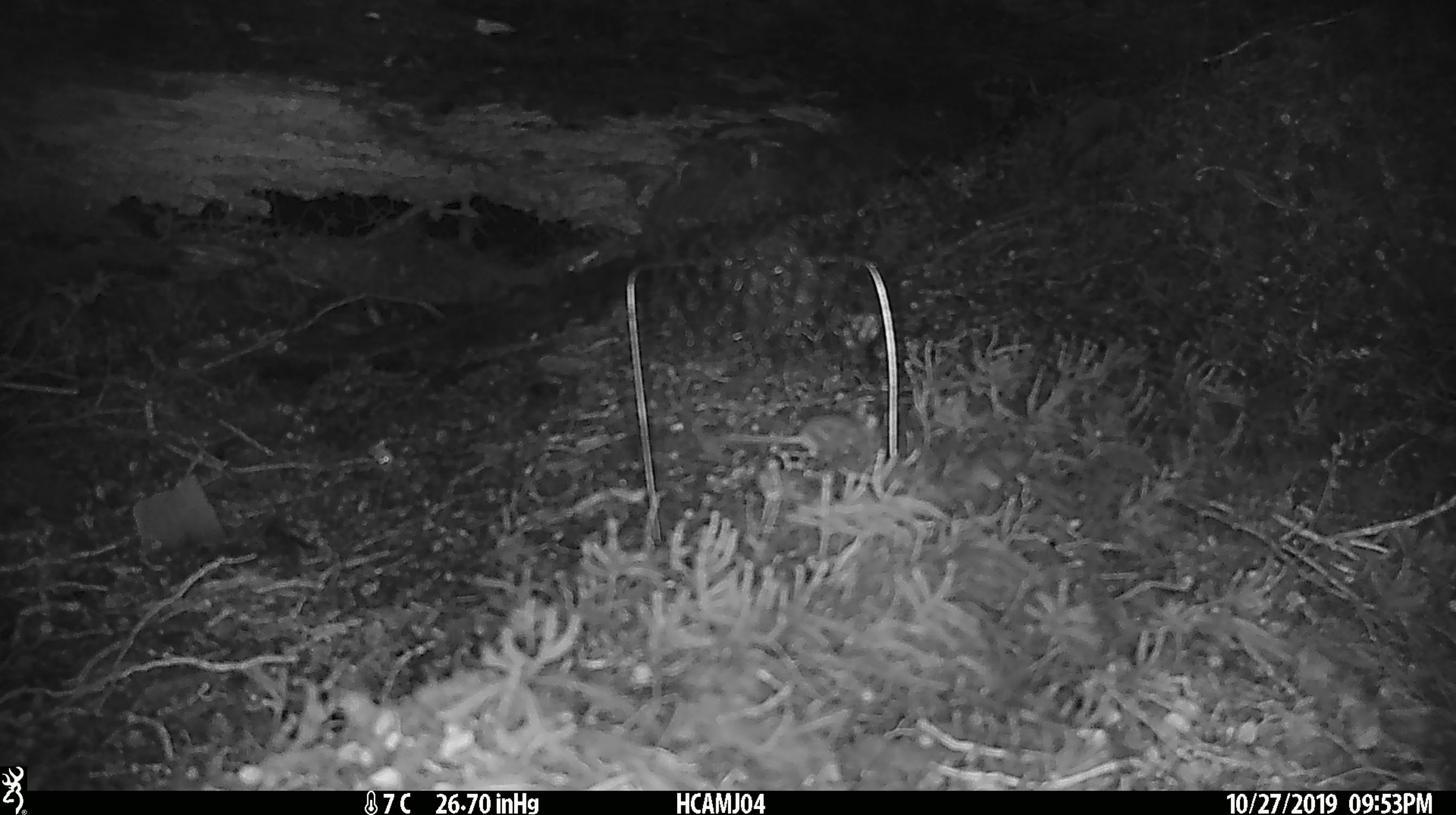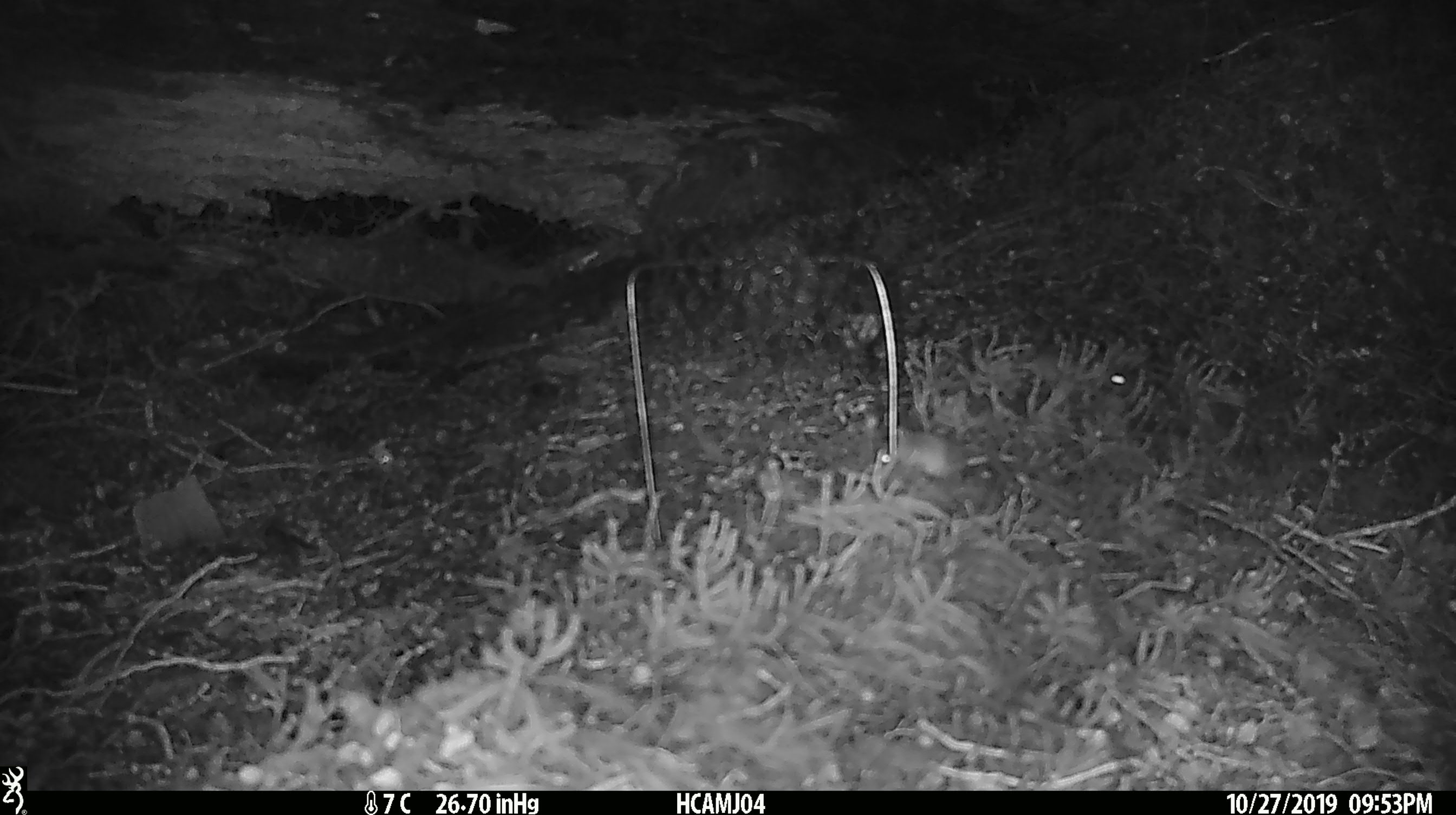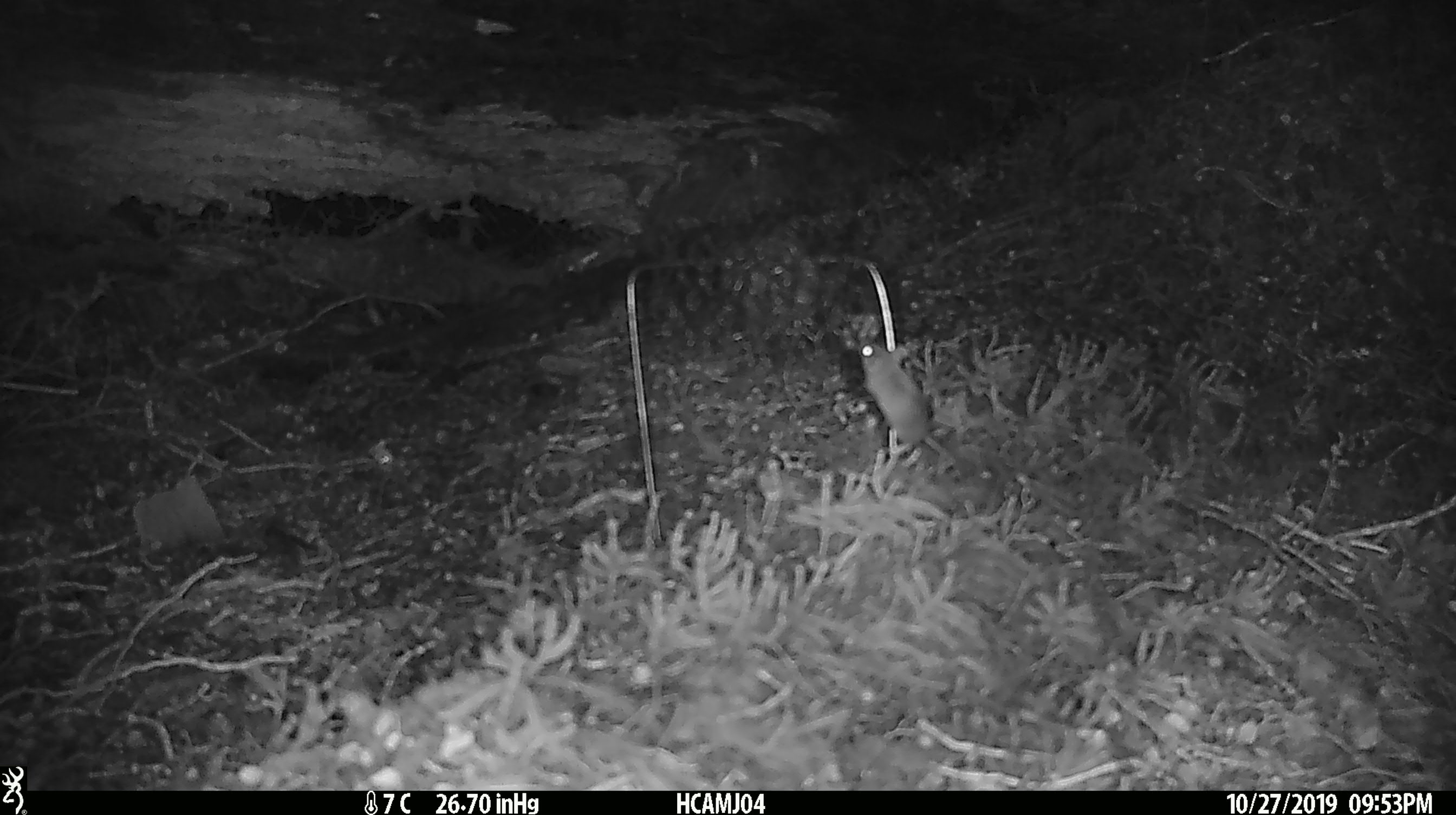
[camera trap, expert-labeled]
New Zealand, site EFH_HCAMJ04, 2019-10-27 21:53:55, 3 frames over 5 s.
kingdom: Animalia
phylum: Chordata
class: Mammalia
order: Rodentia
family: Muridae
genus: Mus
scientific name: Mus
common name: mouse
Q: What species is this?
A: Mouse (Mus).